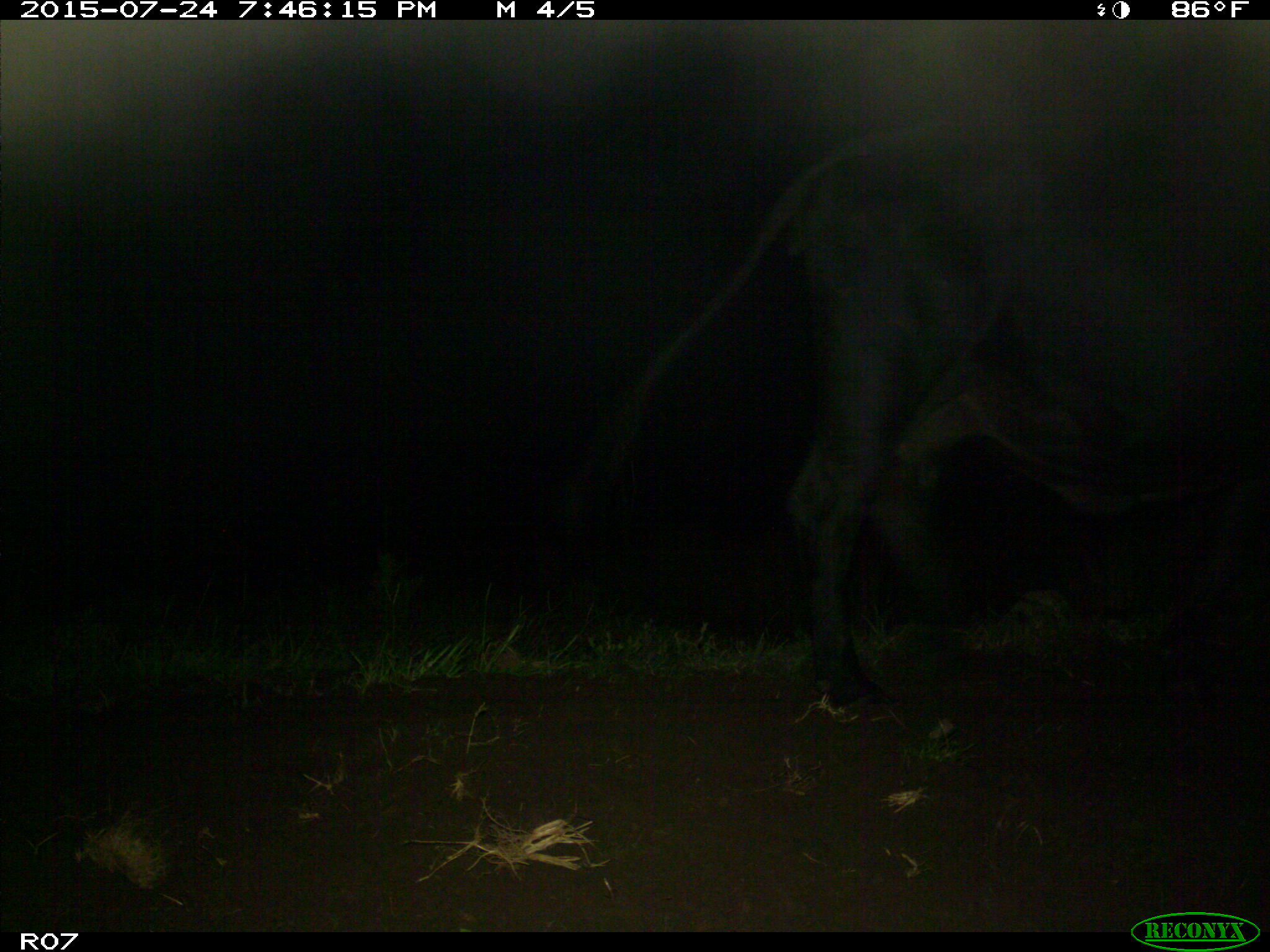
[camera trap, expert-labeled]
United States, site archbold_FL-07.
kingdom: Animalia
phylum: Chordata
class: Mammalia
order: Artiodactyla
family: Bovidae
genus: Bos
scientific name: Bos taurus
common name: domestic cow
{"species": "Bos taurus (domestic cow)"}